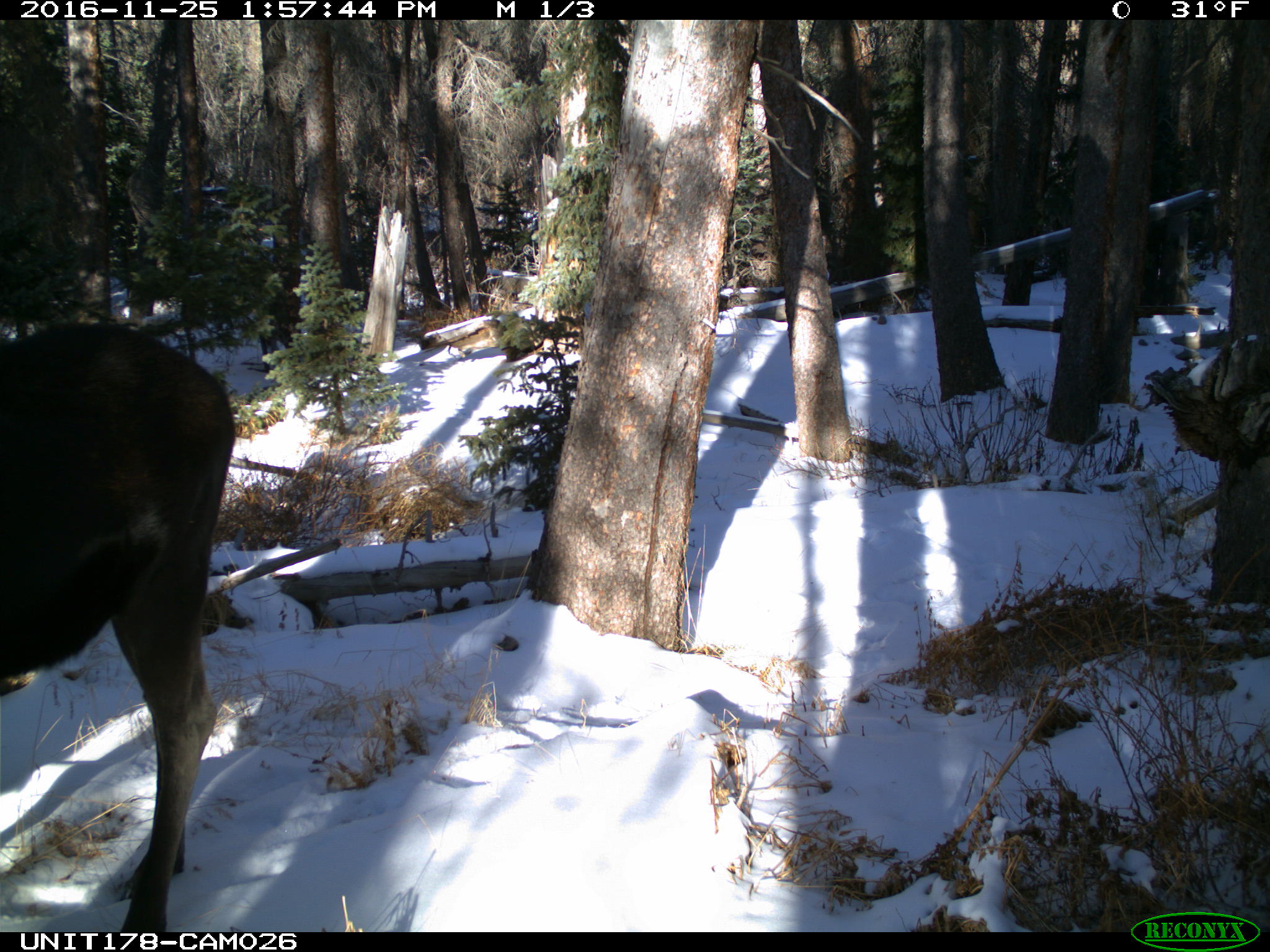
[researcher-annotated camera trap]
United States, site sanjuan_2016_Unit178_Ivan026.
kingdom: Animalia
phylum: Chordata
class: Mammalia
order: Artiodactyla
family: Cervidae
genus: Alces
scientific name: Alces alces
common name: moose